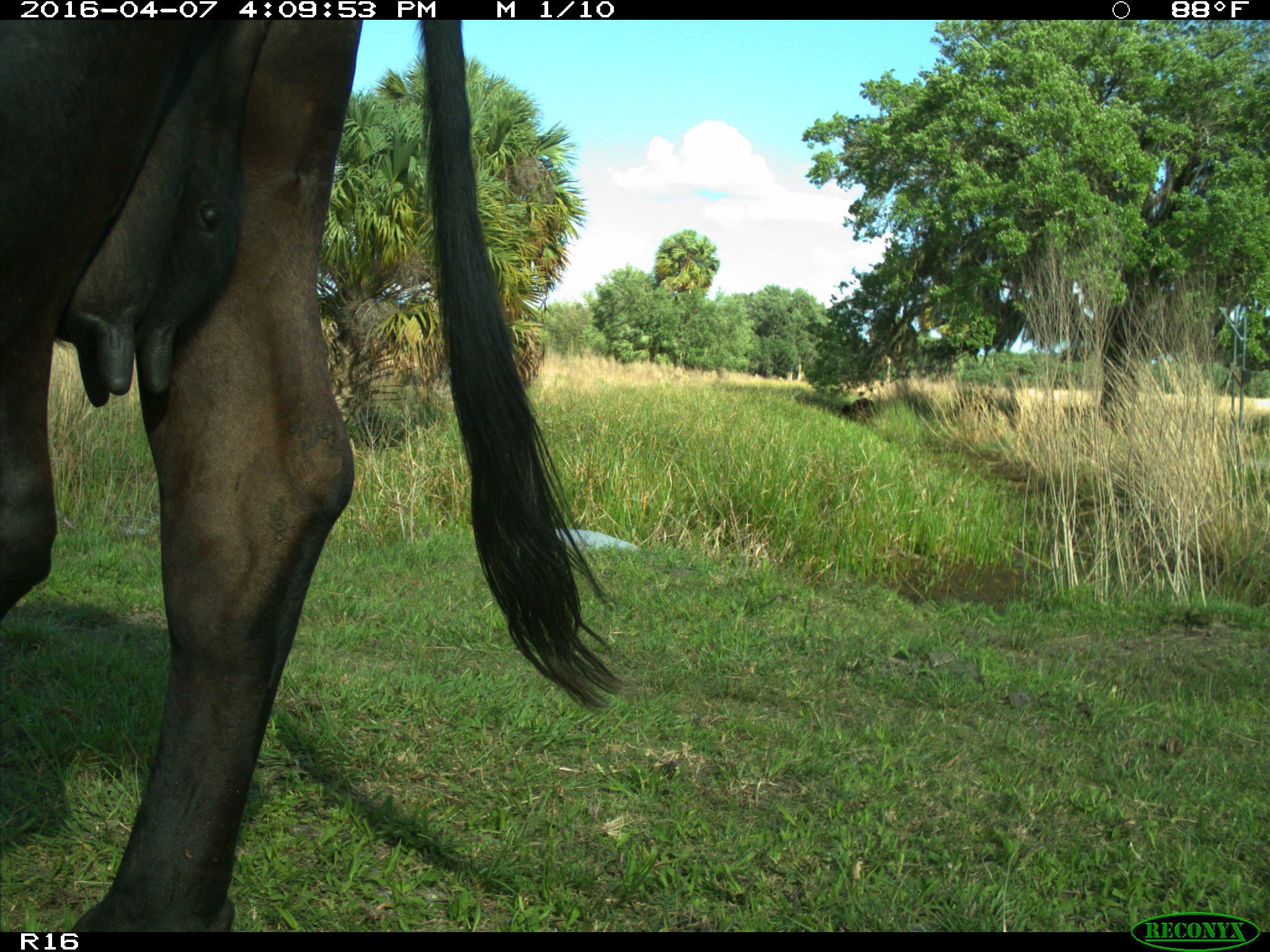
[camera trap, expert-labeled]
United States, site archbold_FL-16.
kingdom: Animalia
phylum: Chordata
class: Mammalia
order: Artiodactyla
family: Bovidae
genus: Bos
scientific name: Bos taurus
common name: domestic cow